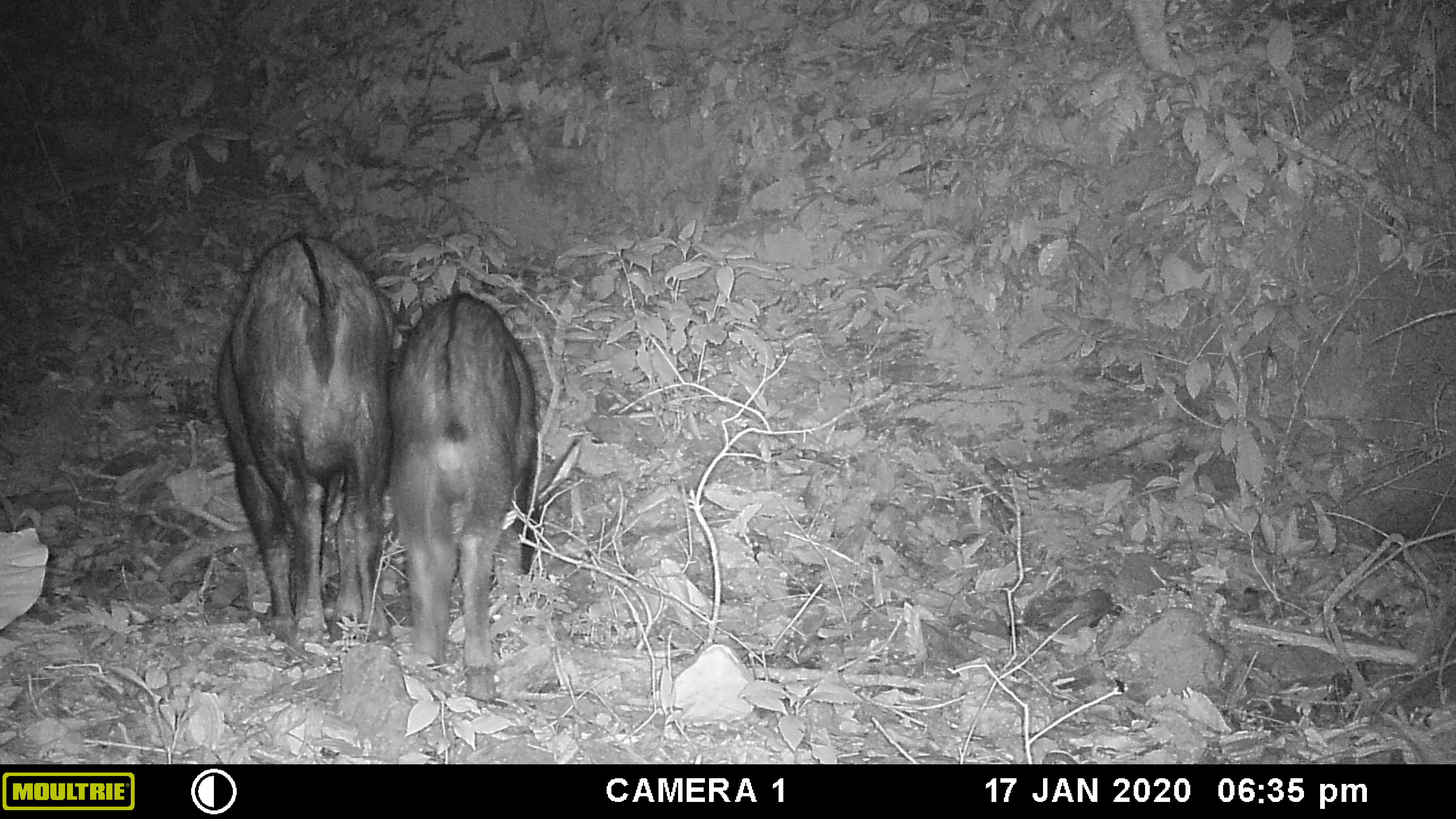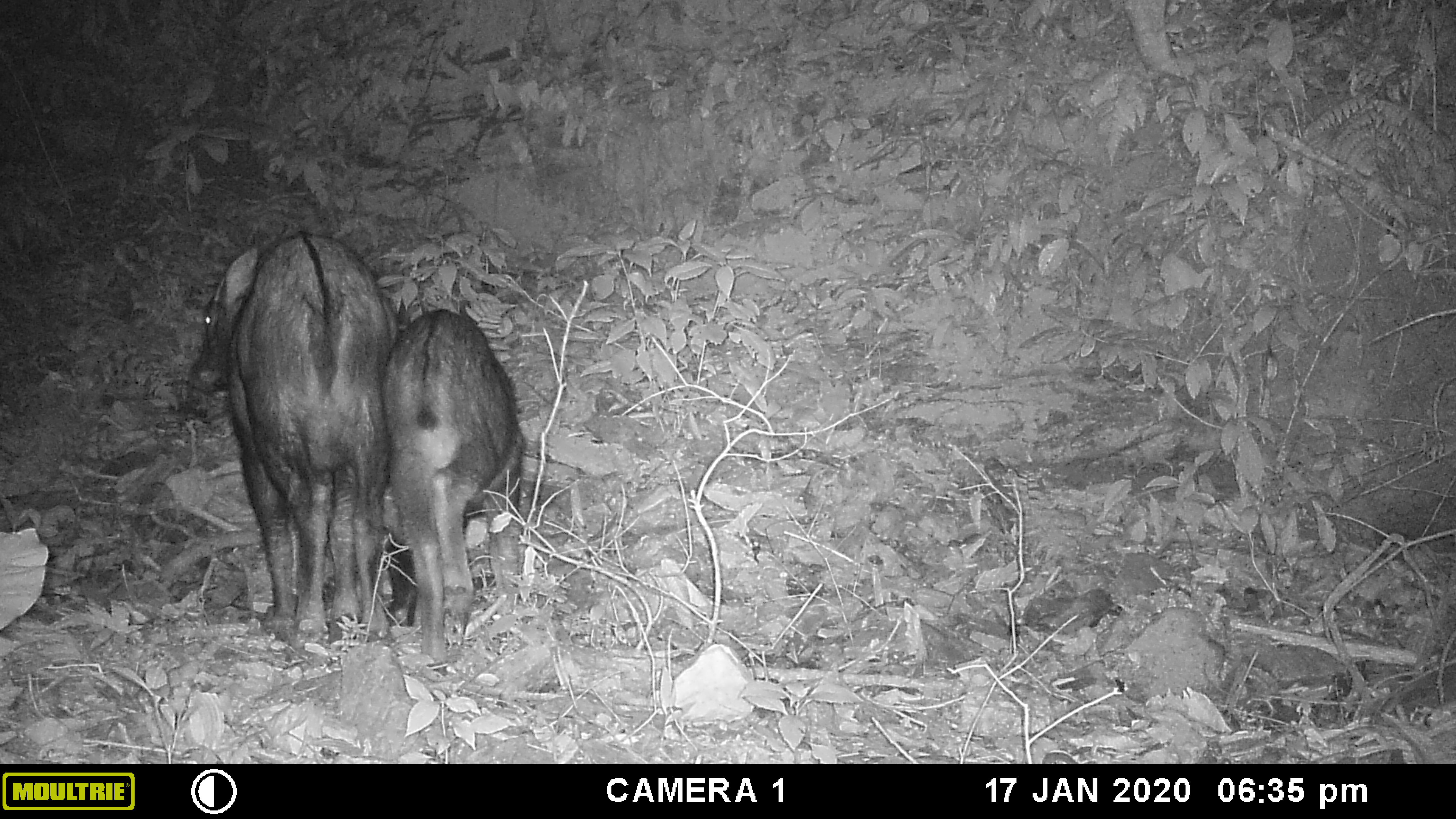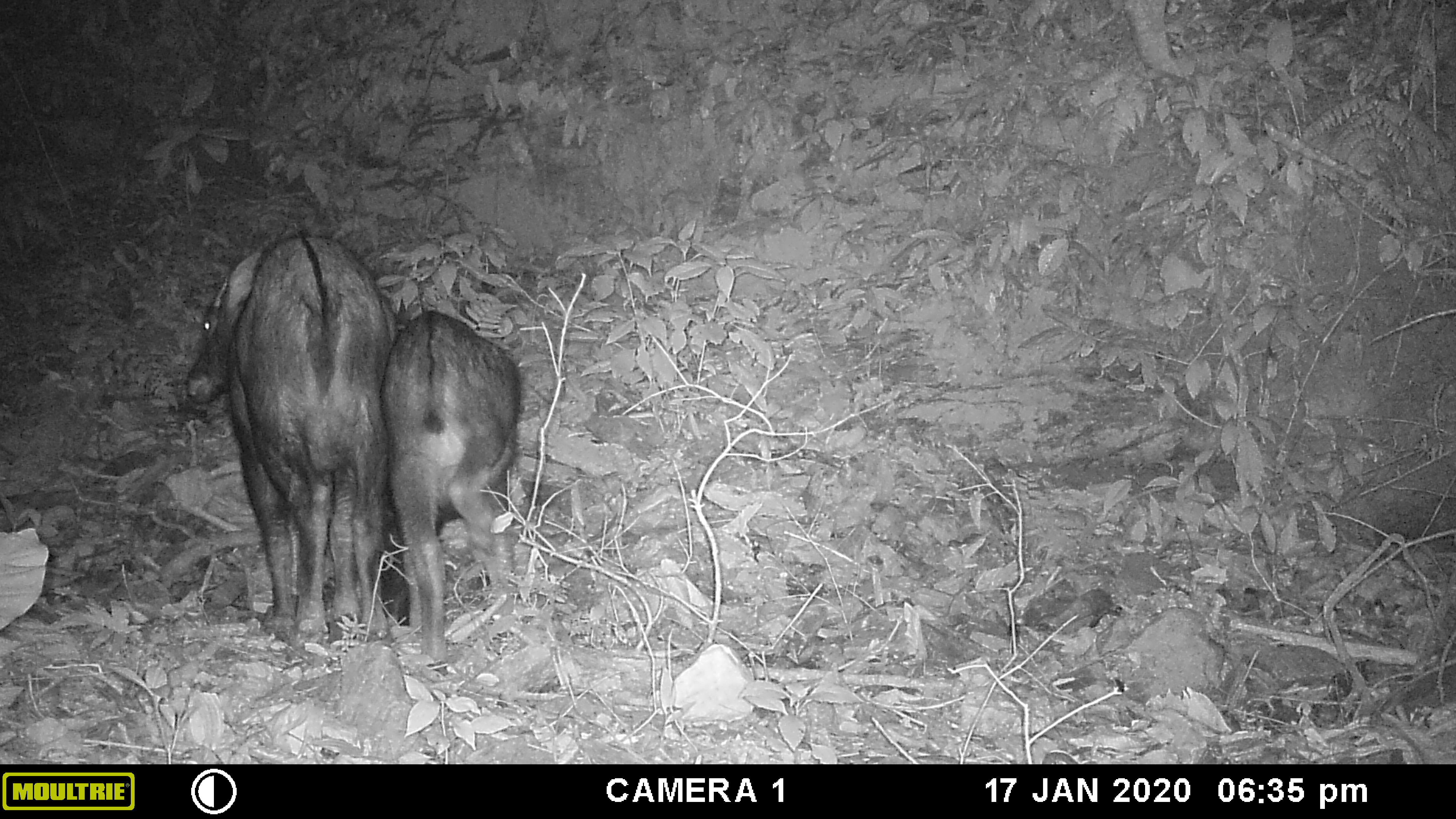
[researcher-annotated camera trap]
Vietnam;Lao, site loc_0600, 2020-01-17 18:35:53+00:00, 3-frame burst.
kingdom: Animalia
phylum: Chordata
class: Mammalia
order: Artiodactyla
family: Bovidae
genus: Capricornis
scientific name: Capricornis sumatraensis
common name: chinese serow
Chinese serow (Capricornis sumatraensis). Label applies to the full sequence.